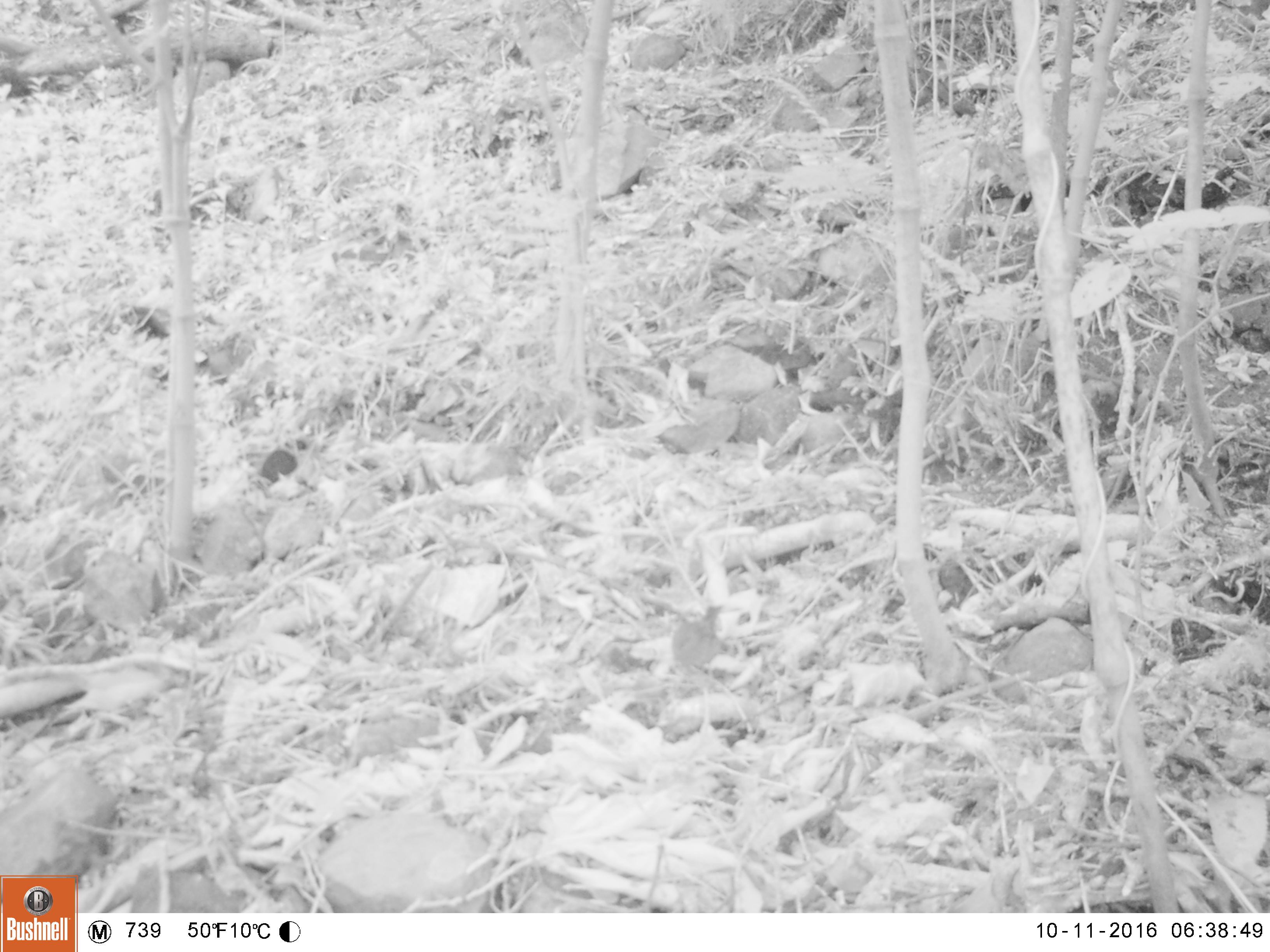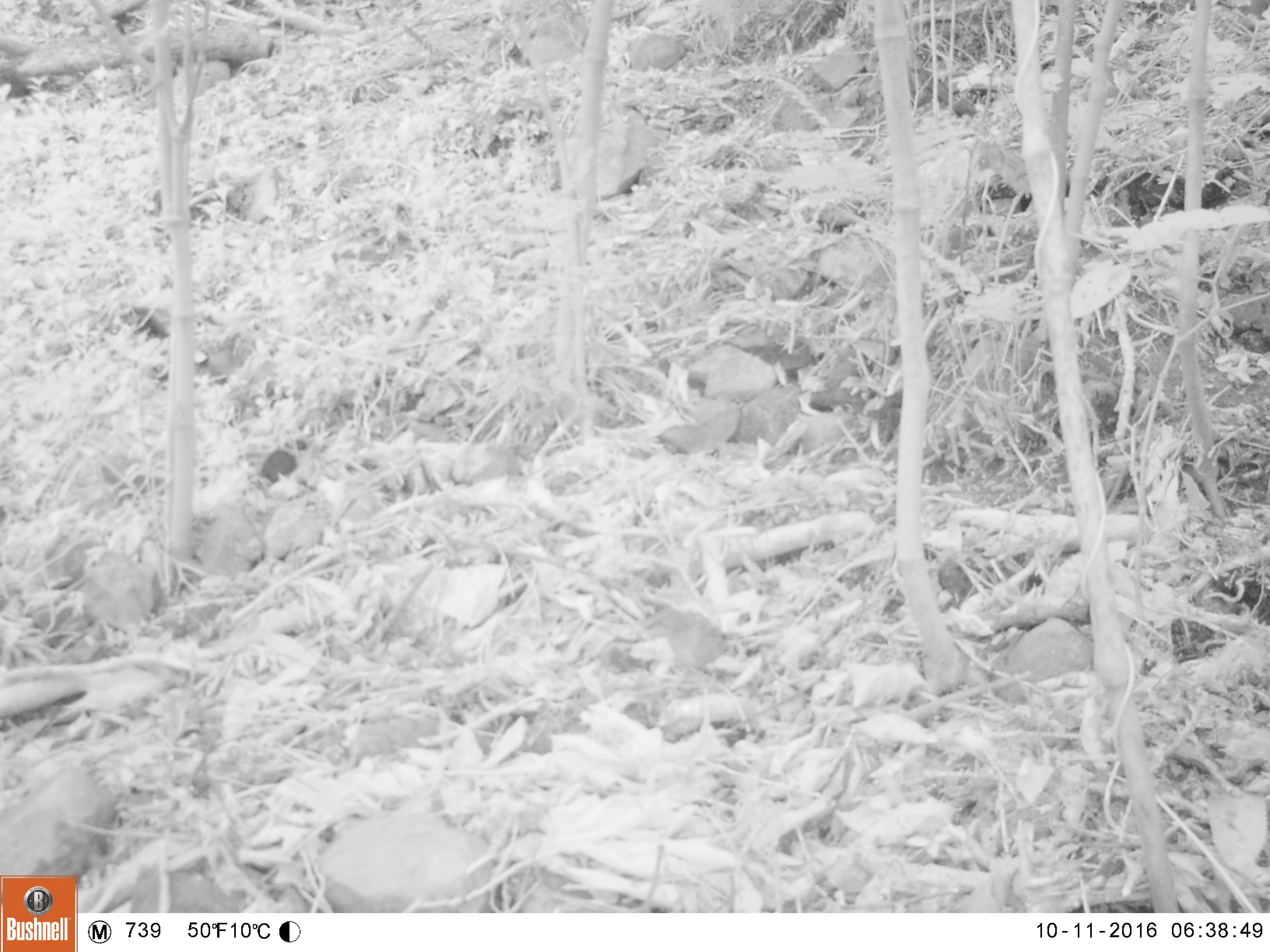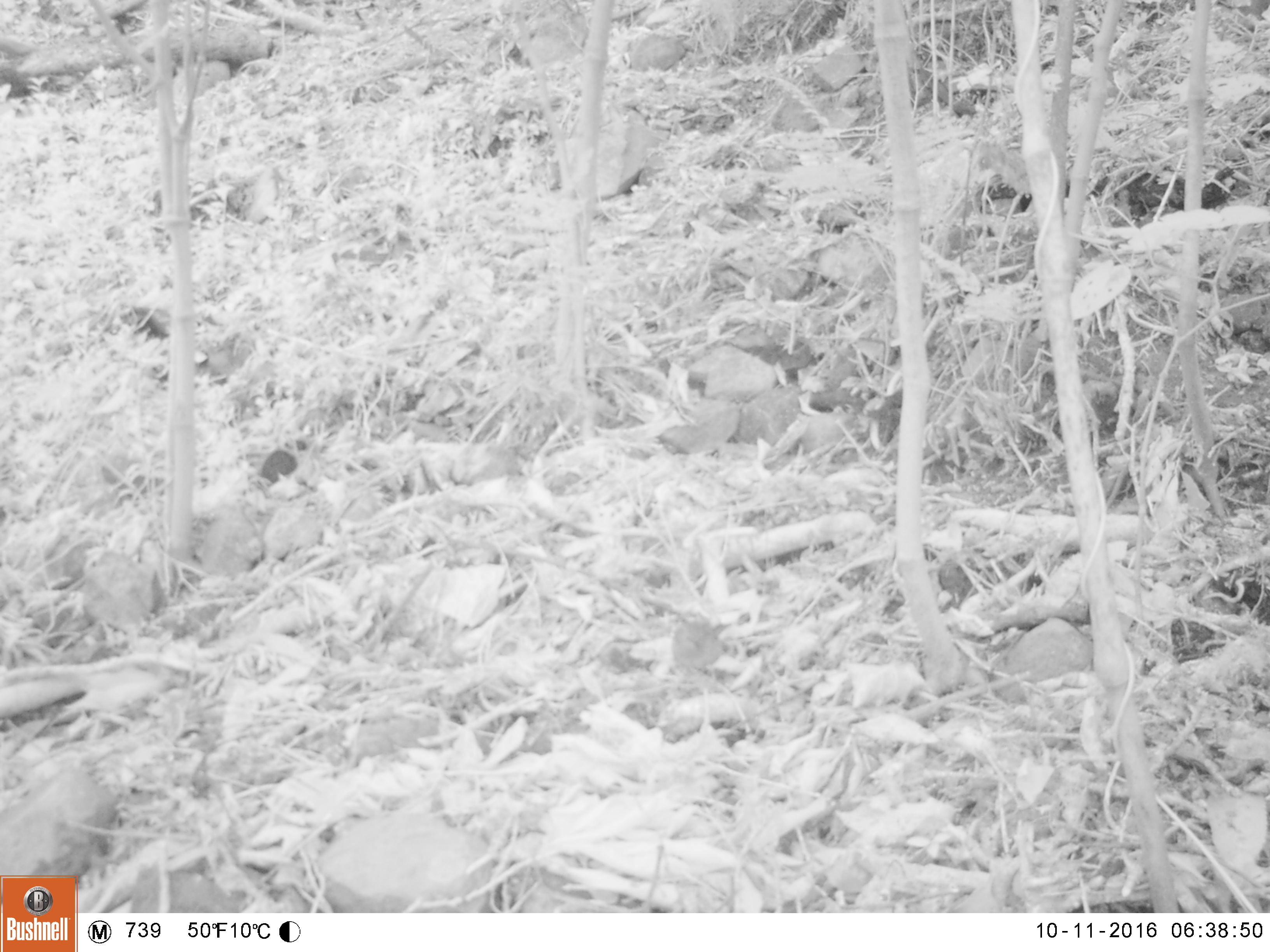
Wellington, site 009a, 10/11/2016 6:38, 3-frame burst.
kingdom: Animalia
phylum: Chordata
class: Aves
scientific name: Aves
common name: bird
Bird (Aves).